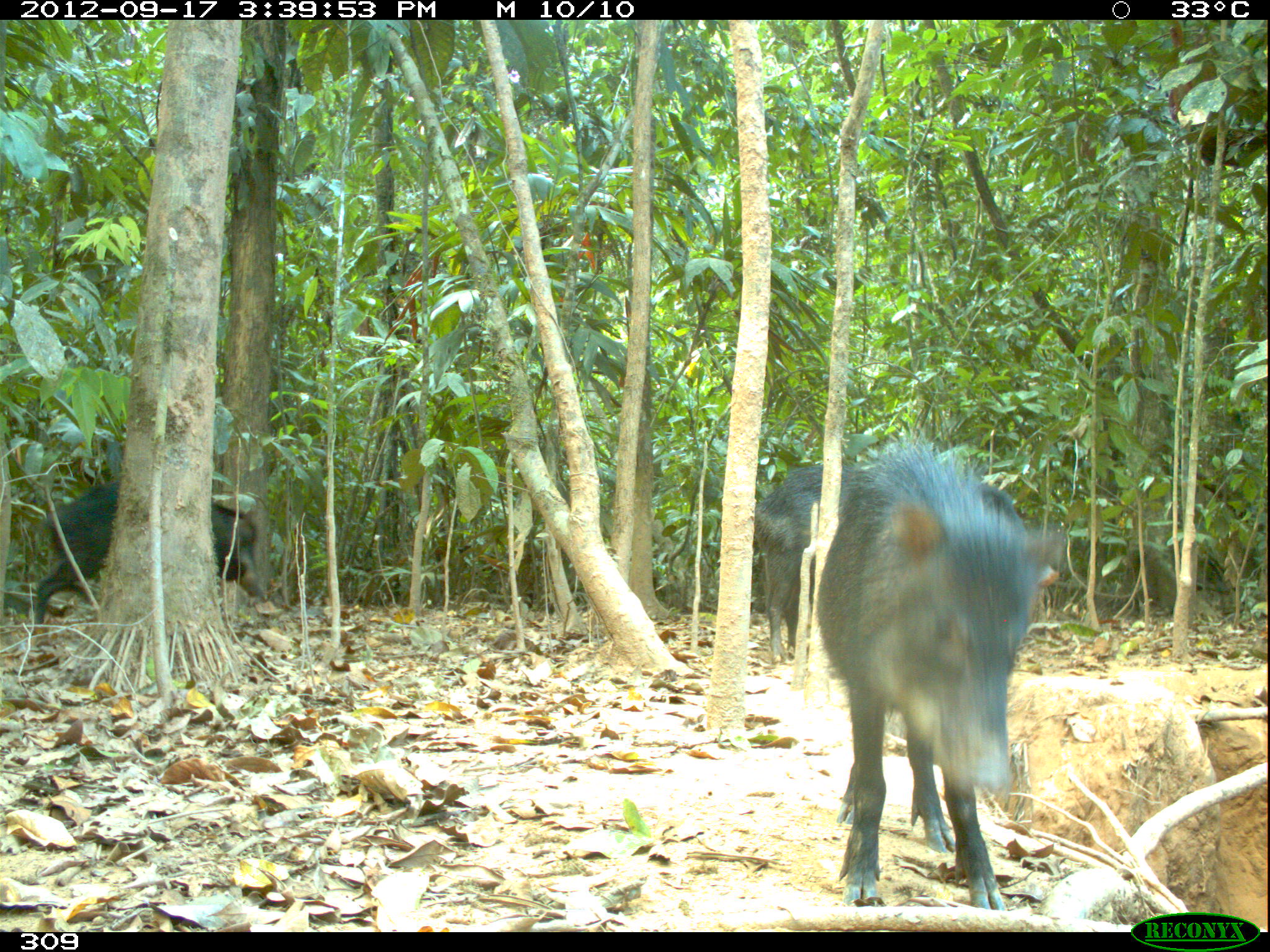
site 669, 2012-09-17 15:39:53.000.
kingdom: Animalia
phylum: Chordata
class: Mammalia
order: Artiodactyla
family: Tayassuidae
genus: Tayassu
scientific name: Tayassu pecari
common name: white-lipped peccary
Tayassu pecari (white-lipped peccary).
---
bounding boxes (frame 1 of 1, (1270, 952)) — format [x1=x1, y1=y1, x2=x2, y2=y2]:
tayassu pecari: [x1=813, y1=437, x2=1064, y2=909]; [x1=32, y1=483, x2=259, y2=623]; [x1=753, y1=462, x2=866, y2=662]